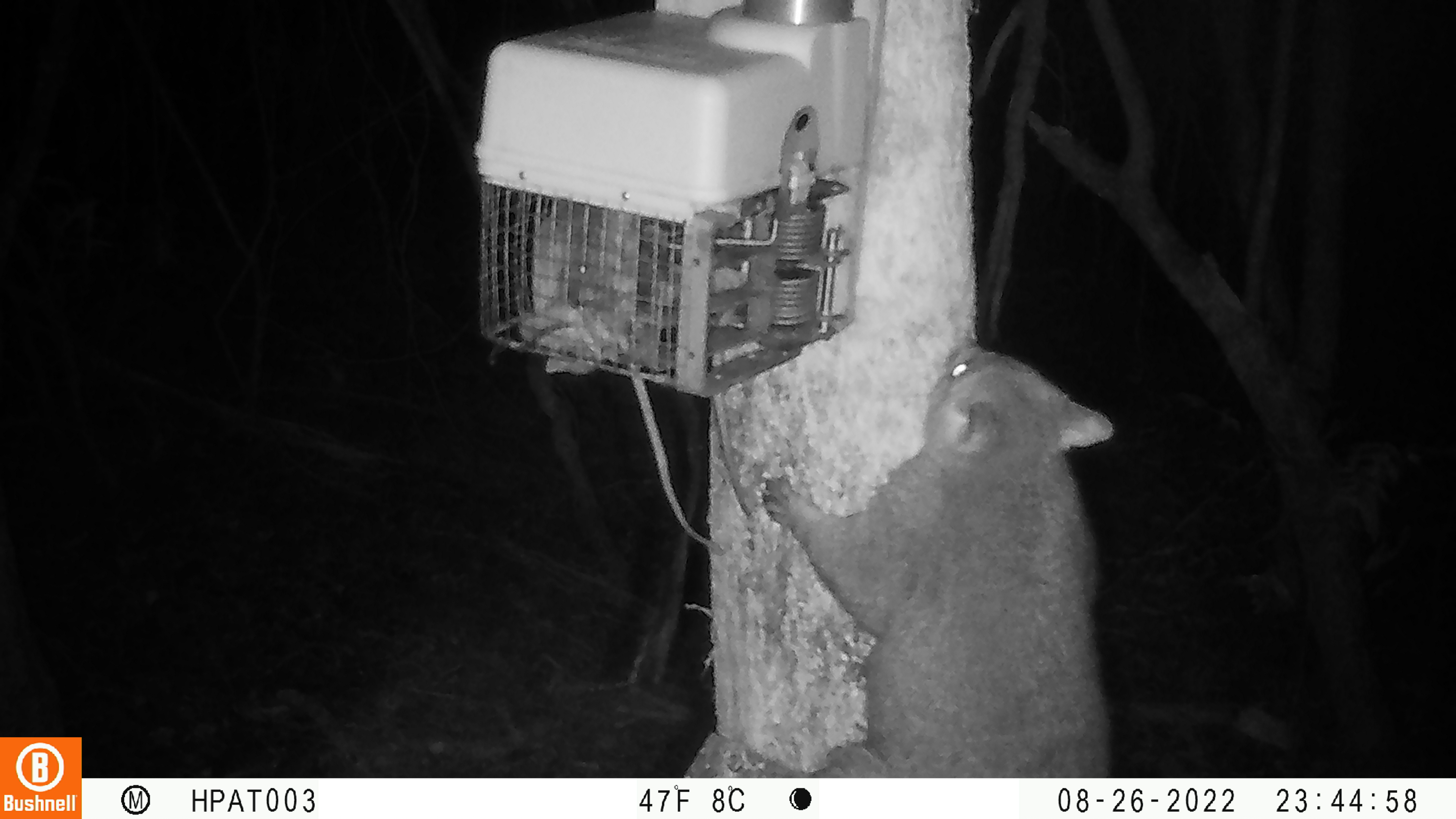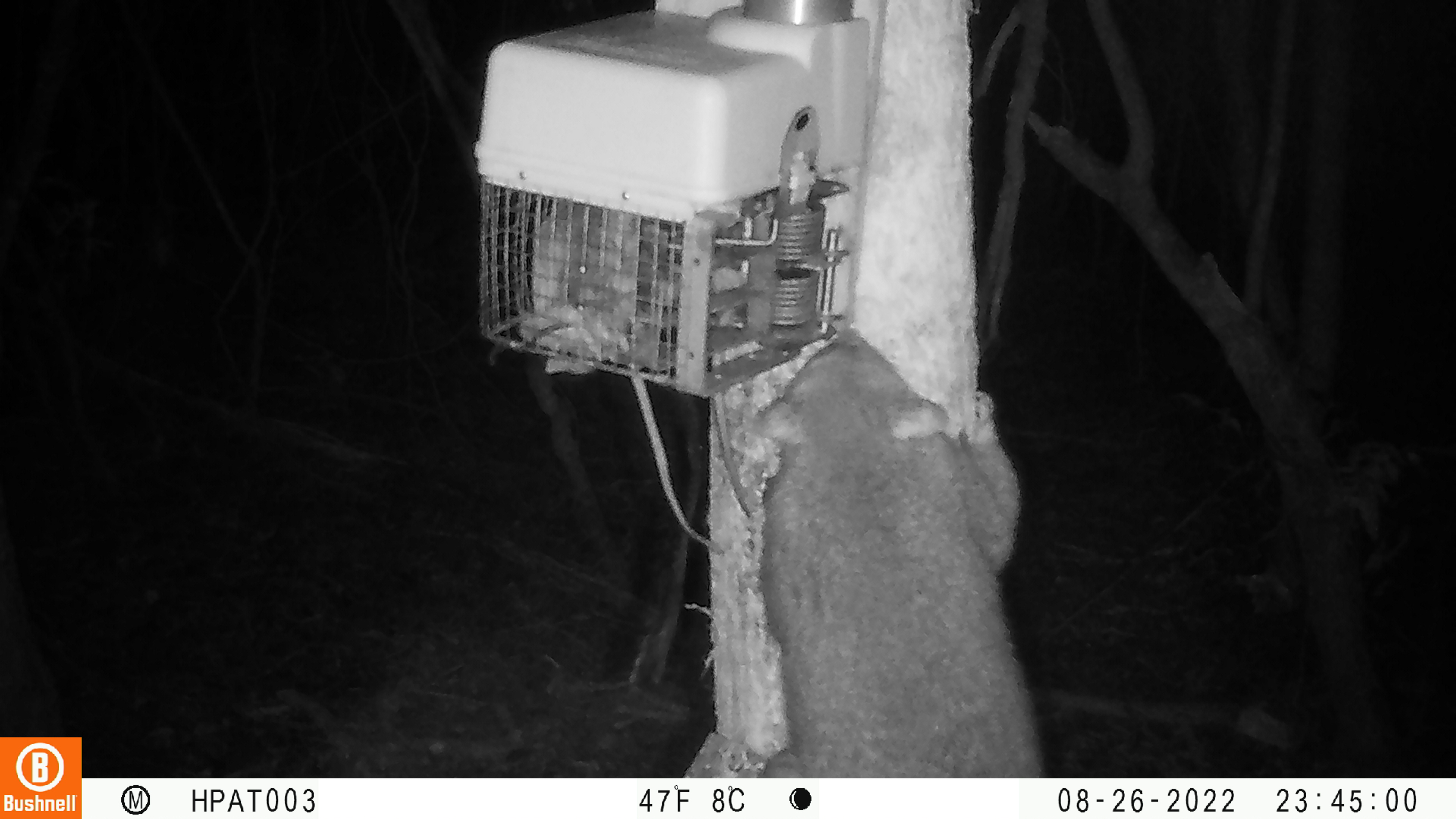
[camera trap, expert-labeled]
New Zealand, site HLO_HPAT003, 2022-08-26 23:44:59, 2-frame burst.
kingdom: Animalia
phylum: Chordata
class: Mammalia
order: Diprotodontia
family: Phalangeridae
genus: Trichosurus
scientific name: Trichosurus vulpecula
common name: common brushtail possum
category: possum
Possum (common brushtail possum) (Trichosurus vulpecula).